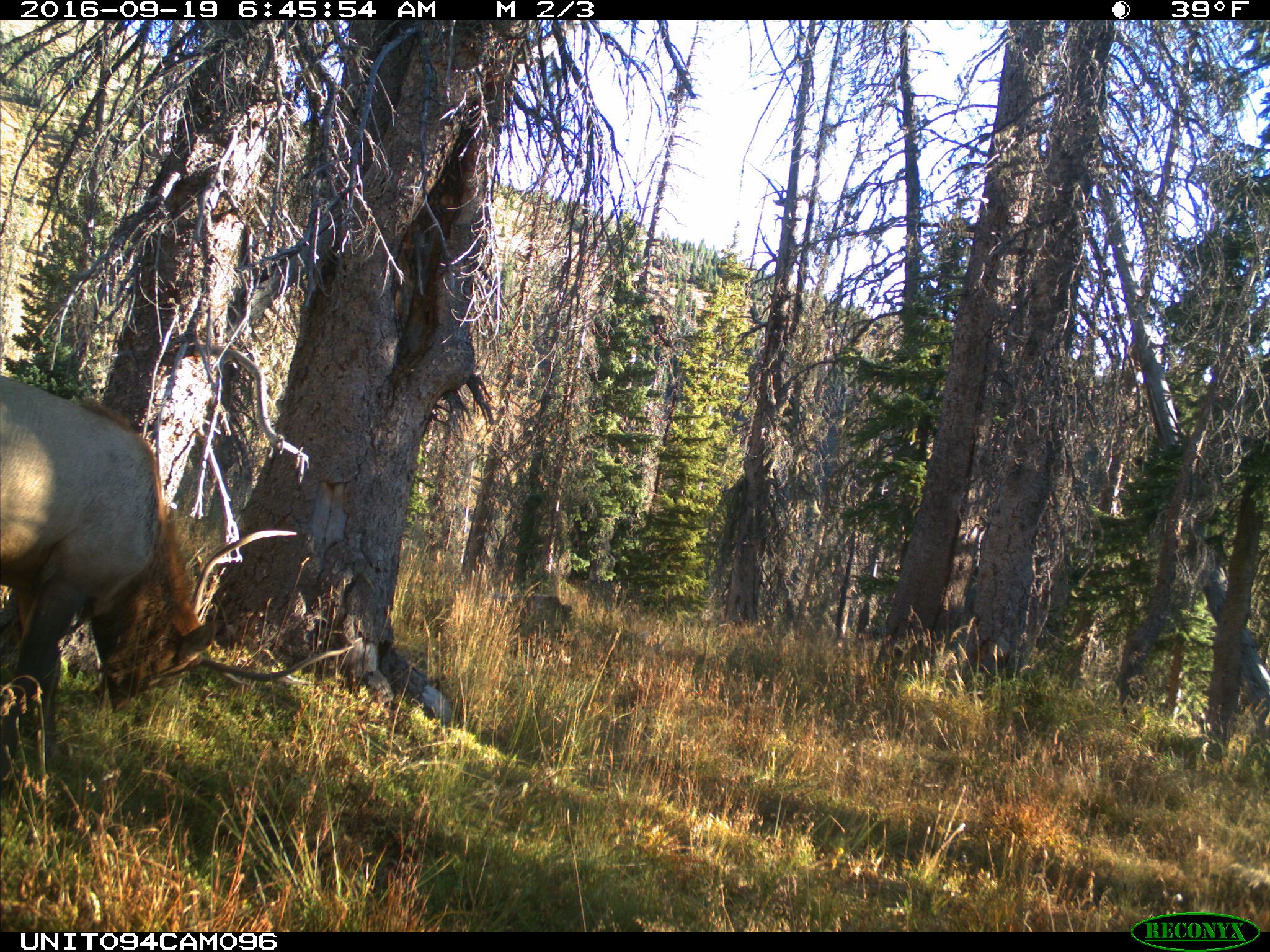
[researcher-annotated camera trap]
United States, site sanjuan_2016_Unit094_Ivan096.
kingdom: Animalia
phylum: Chordata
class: Mammalia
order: Artiodactyla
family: Cervidae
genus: Cervus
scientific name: Cervus elaphus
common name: red deer